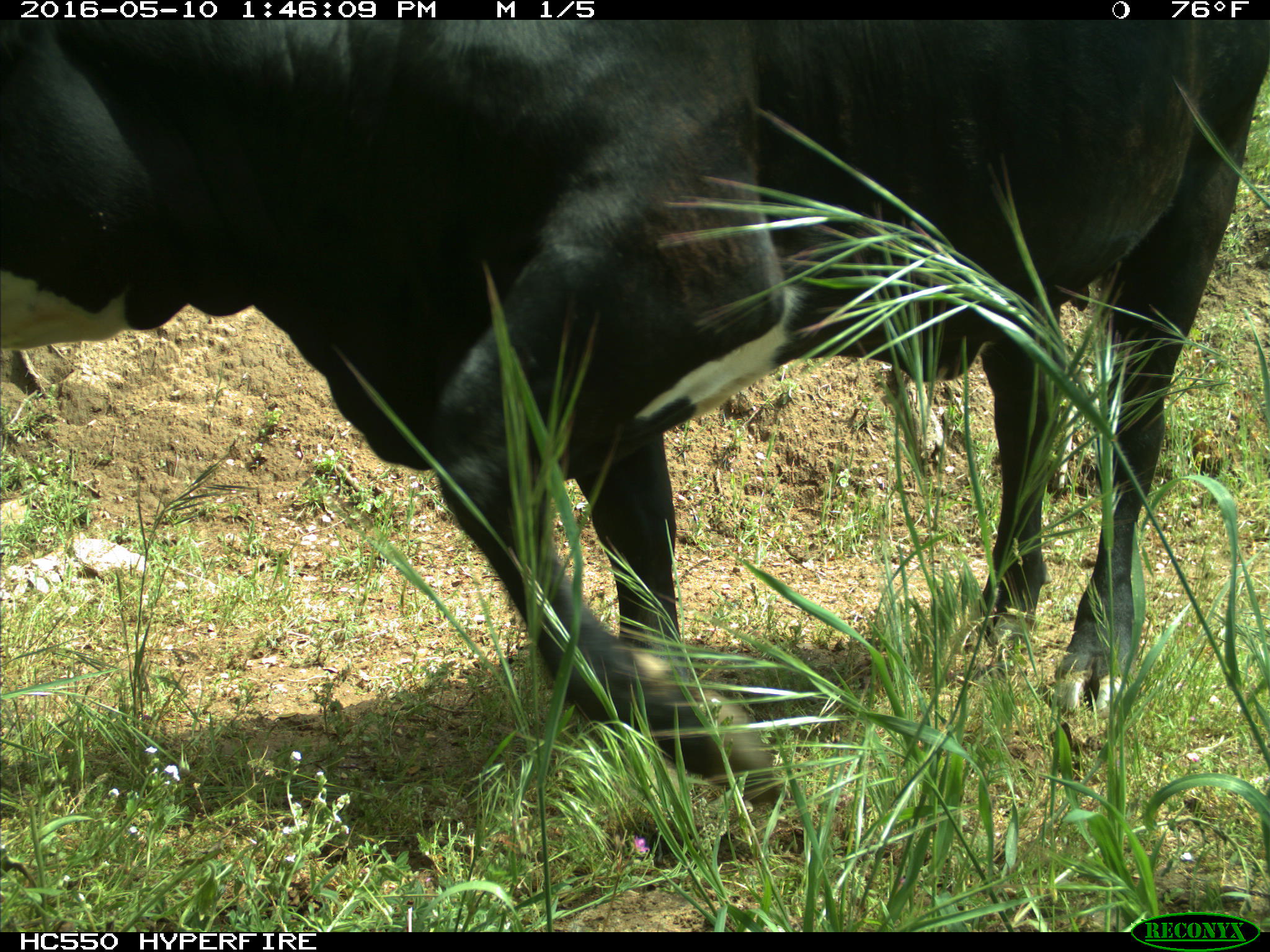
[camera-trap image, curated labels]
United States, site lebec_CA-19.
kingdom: Animalia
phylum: Chordata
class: Mammalia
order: Artiodactyla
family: Bovidae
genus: Bos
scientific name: Bos taurus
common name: domestic cow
Bos taurus (domestic cow).